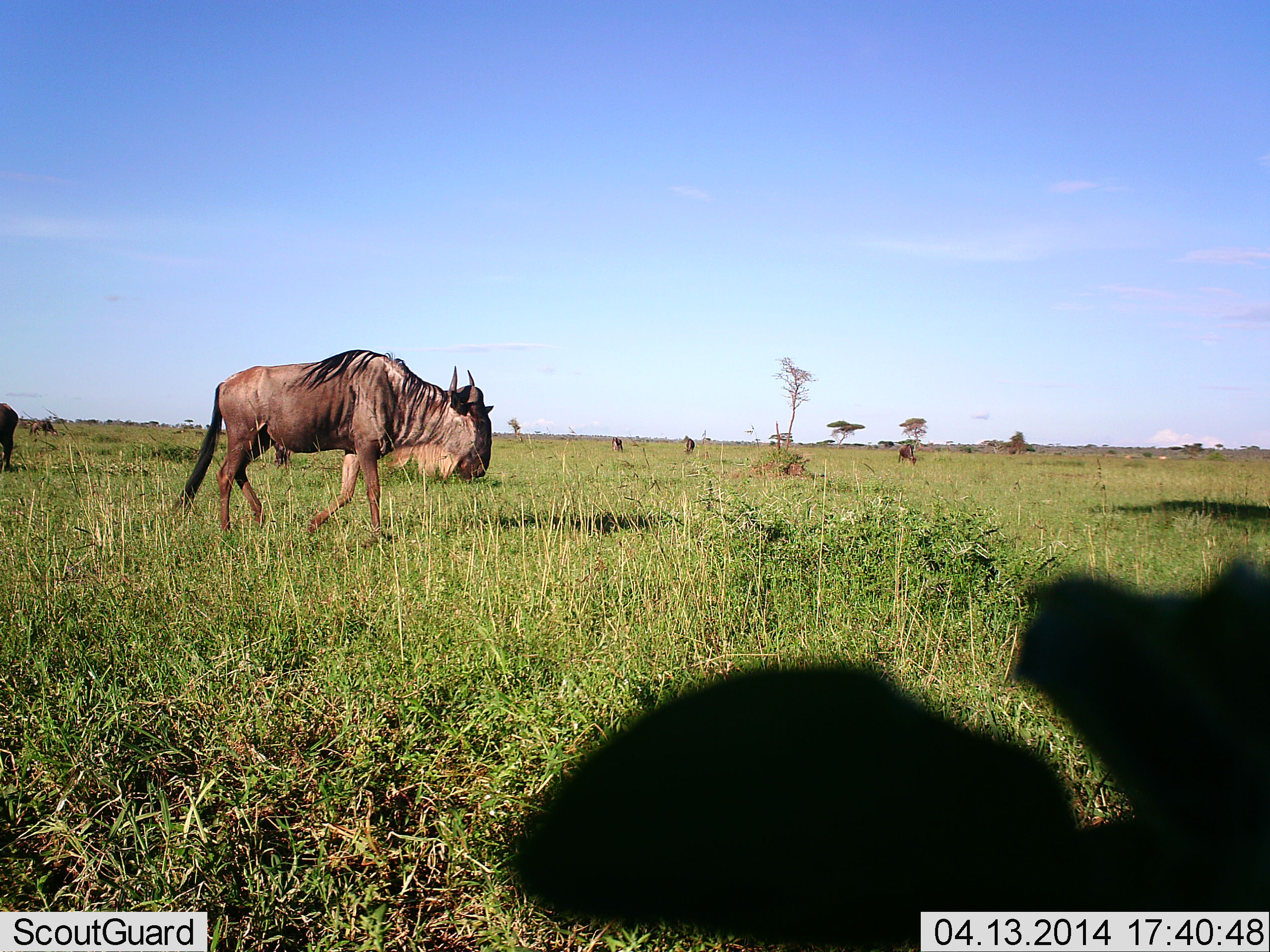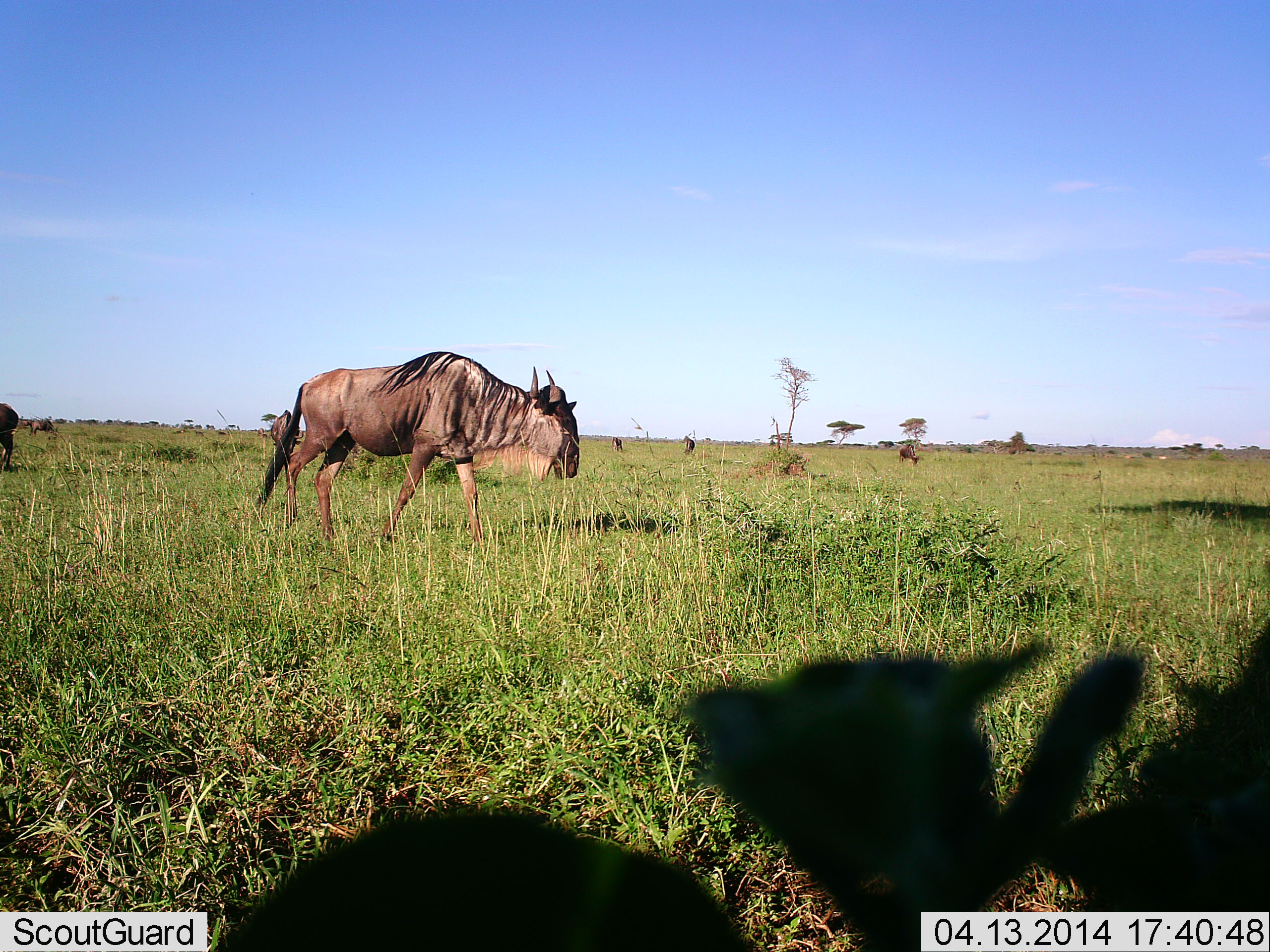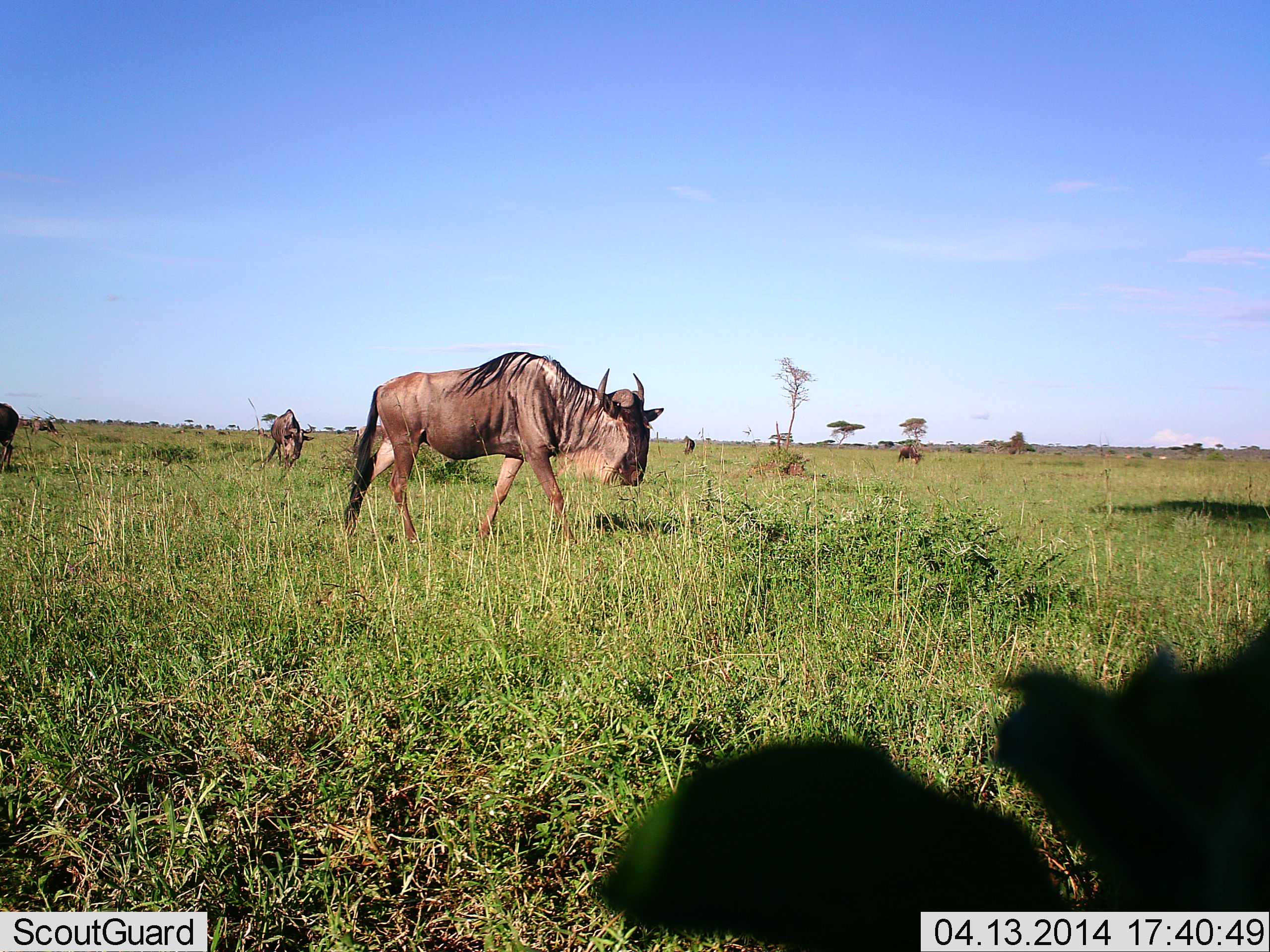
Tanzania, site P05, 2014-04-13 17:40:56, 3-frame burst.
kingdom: Animalia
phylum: Chordata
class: Mammalia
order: Artiodactyla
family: Bovidae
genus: Connochaetes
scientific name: Connochaetes taurinus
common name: blue wildebeest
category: wildebeest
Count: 5.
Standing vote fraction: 50%.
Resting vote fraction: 0%.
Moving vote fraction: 90%.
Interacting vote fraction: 0%.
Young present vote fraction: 0%.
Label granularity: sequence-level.